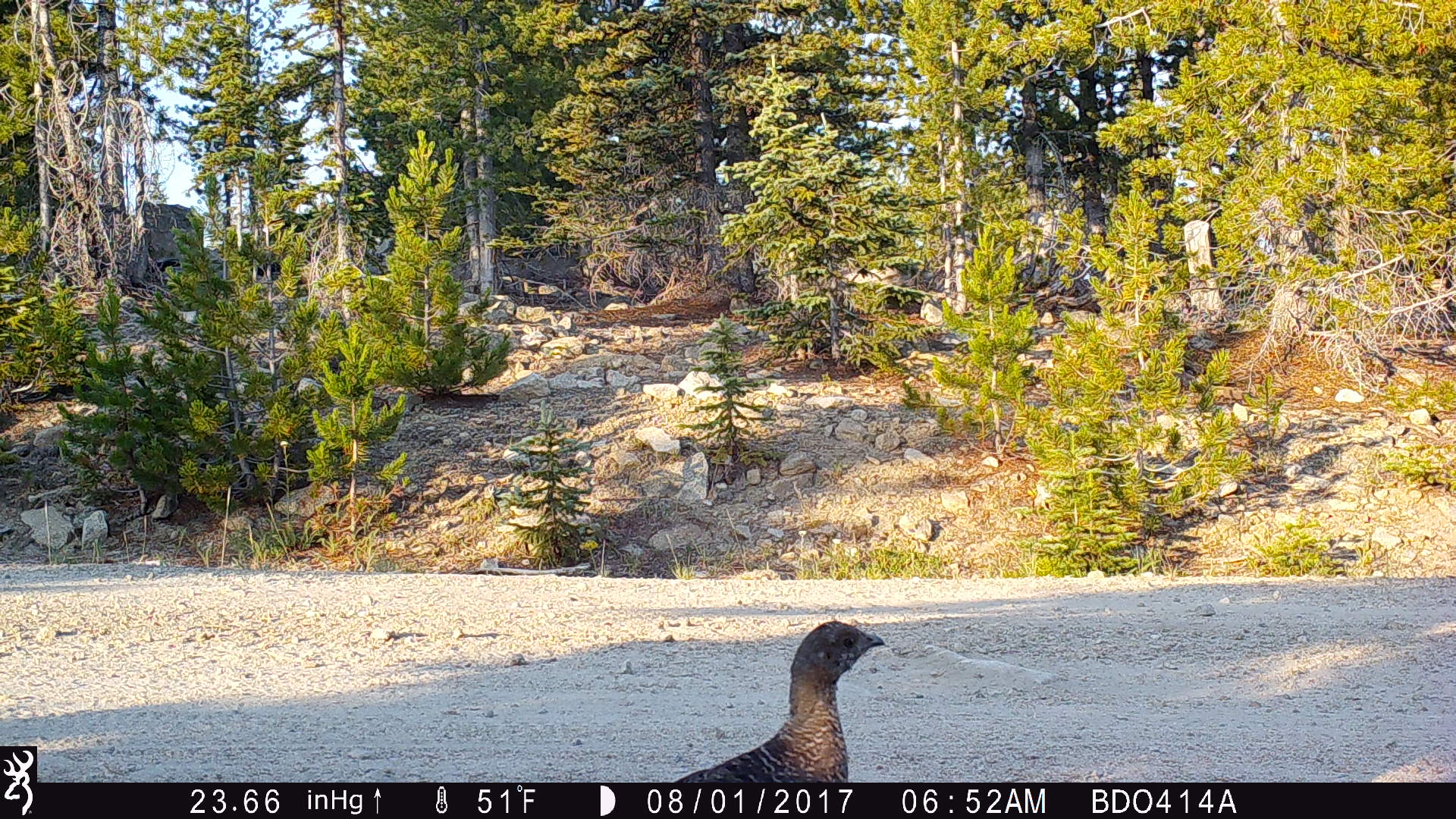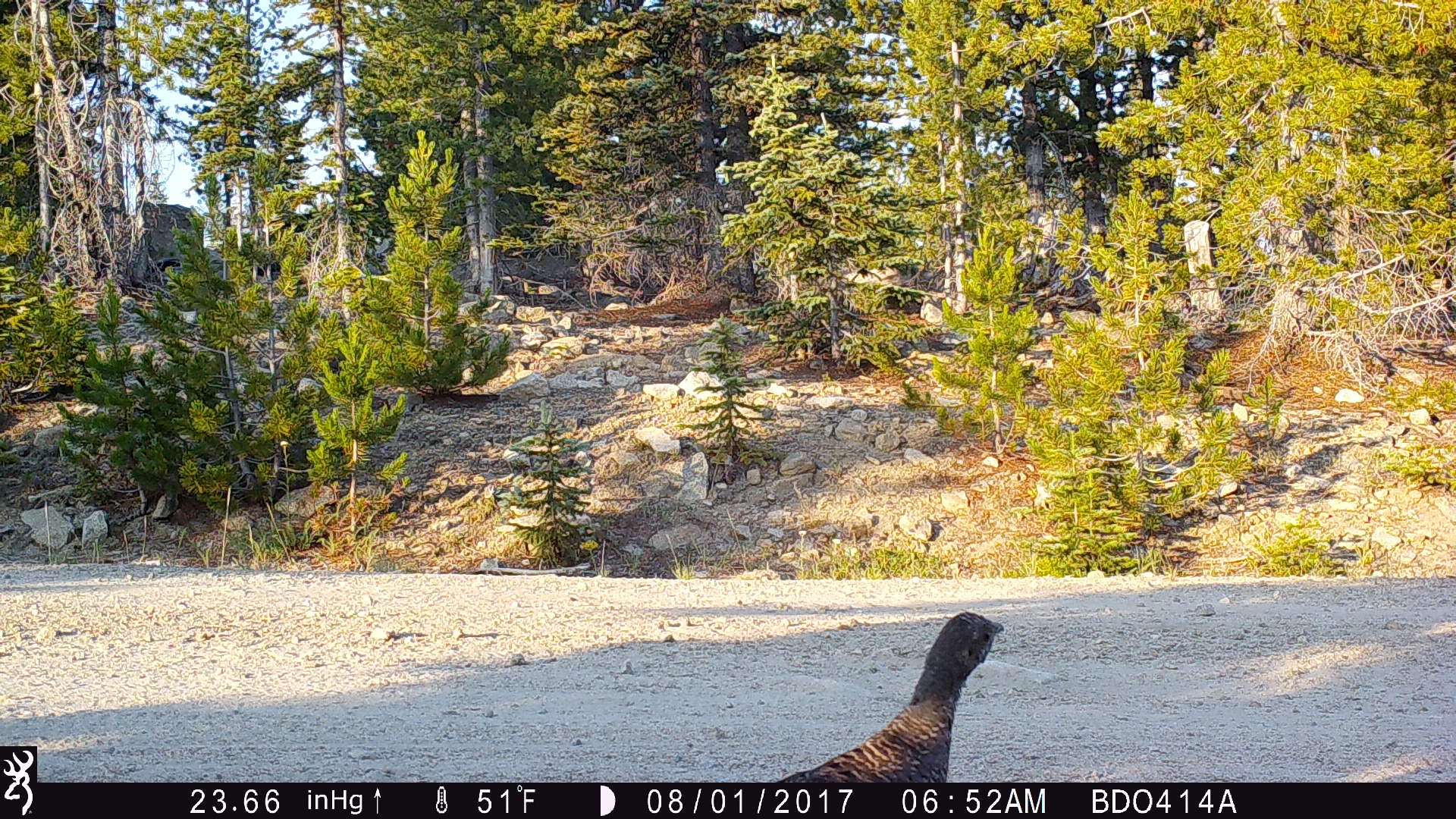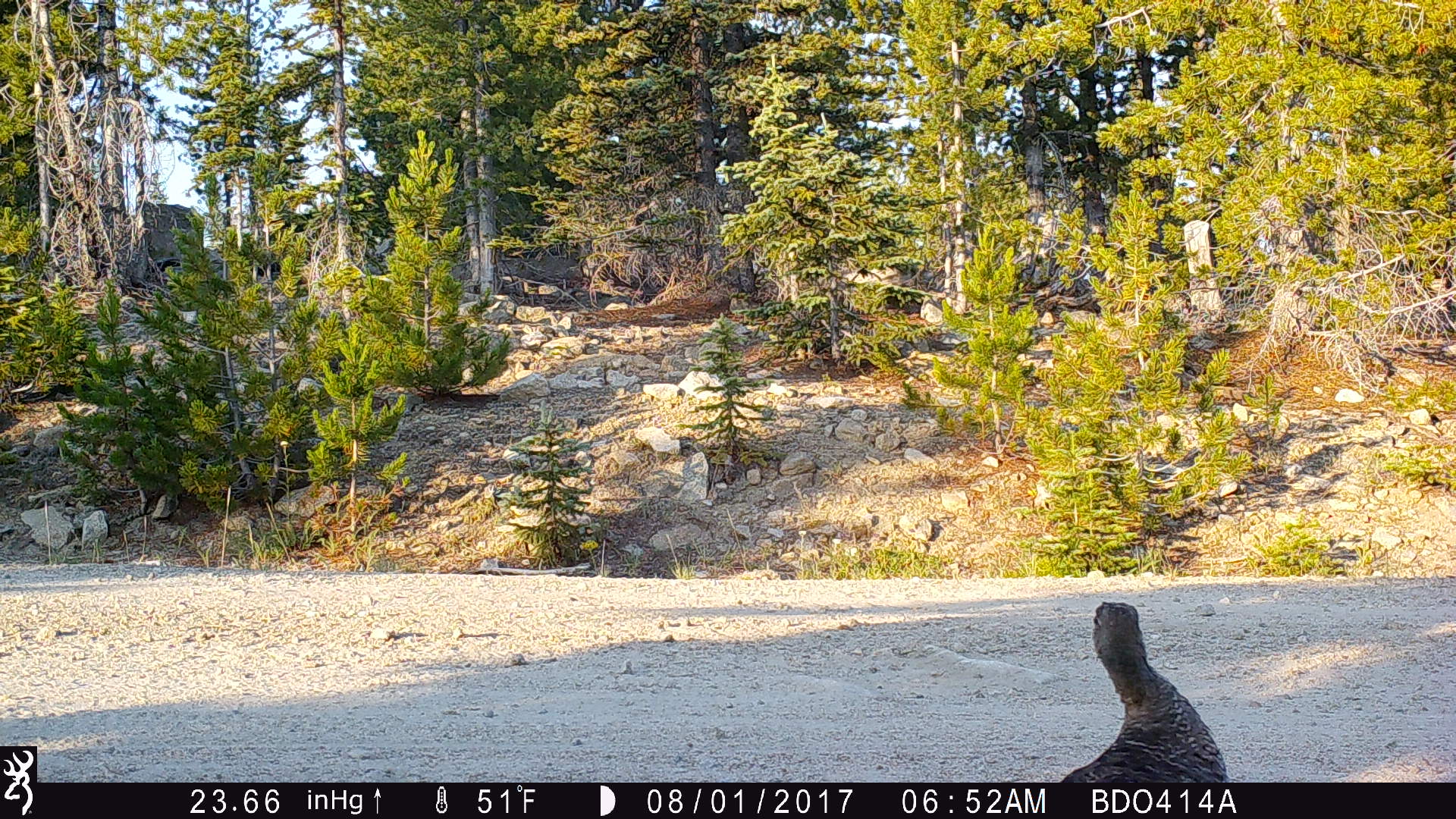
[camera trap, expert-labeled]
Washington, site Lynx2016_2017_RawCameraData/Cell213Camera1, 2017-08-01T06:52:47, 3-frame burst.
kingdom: Animalia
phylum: Chordata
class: Aves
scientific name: Aves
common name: birds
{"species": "Aves (birds)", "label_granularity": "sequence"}